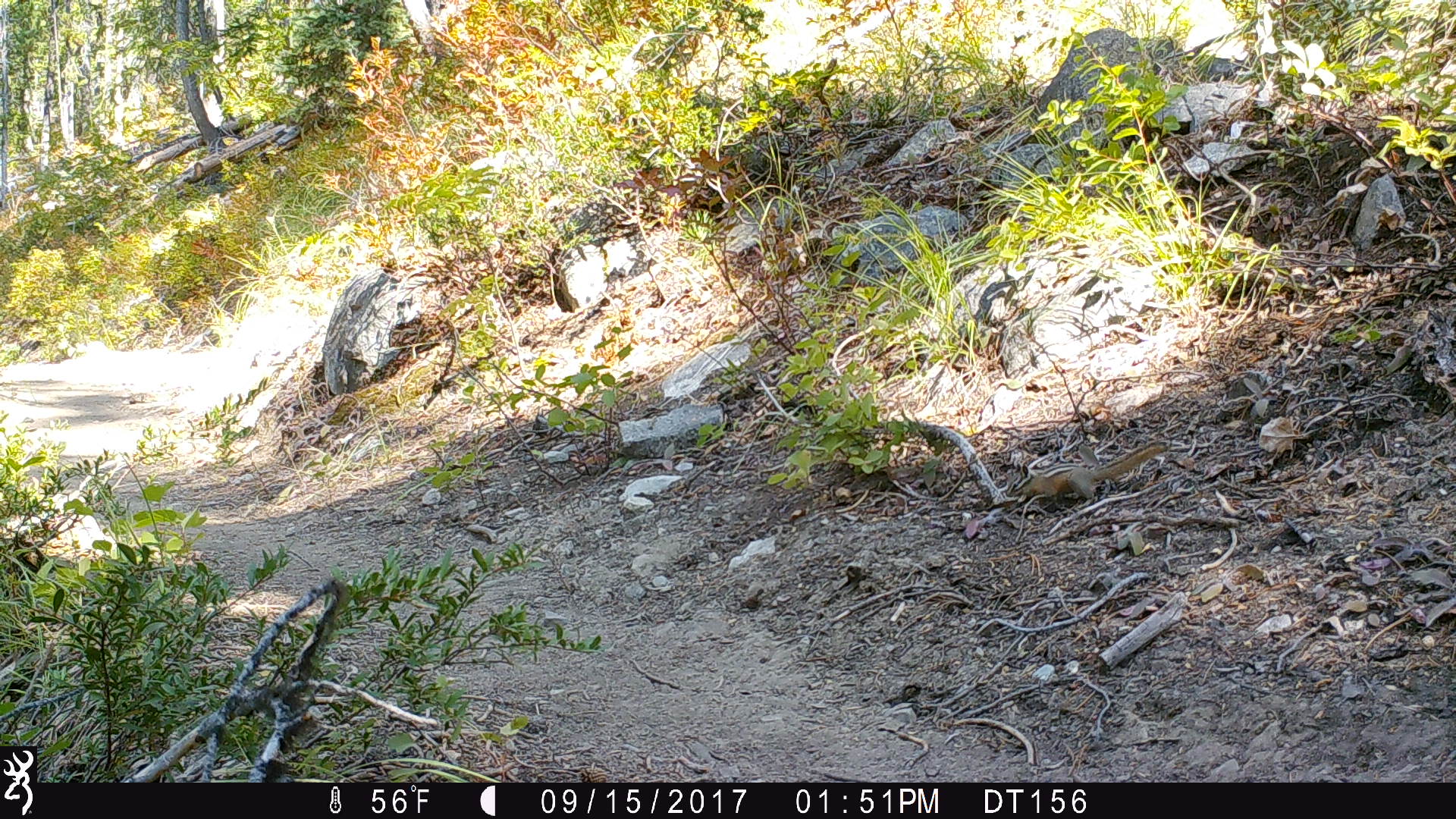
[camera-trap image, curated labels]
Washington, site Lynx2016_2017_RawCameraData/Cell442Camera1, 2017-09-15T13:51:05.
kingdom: Animalia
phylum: Chordata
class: Mammalia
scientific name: Mammalia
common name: small mammal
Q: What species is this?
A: Small mammal (Mammalia).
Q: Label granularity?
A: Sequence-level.